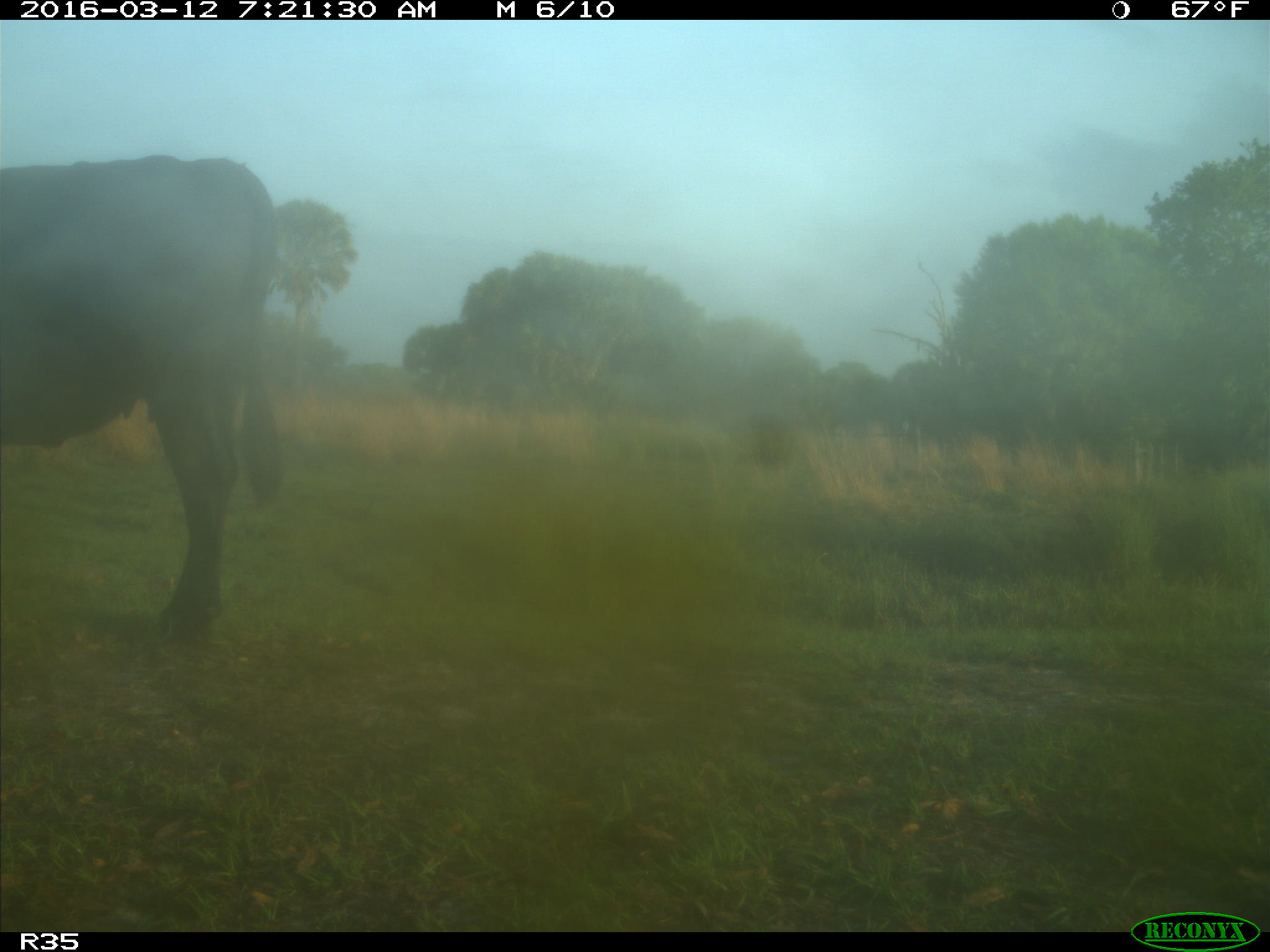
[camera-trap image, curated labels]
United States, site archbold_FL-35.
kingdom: Animalia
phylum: Chordata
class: Mammalia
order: Artiodactyla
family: Bovidae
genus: Bos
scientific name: Bos taurus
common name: domestic cow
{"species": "Bos taurus (domestic cow)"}